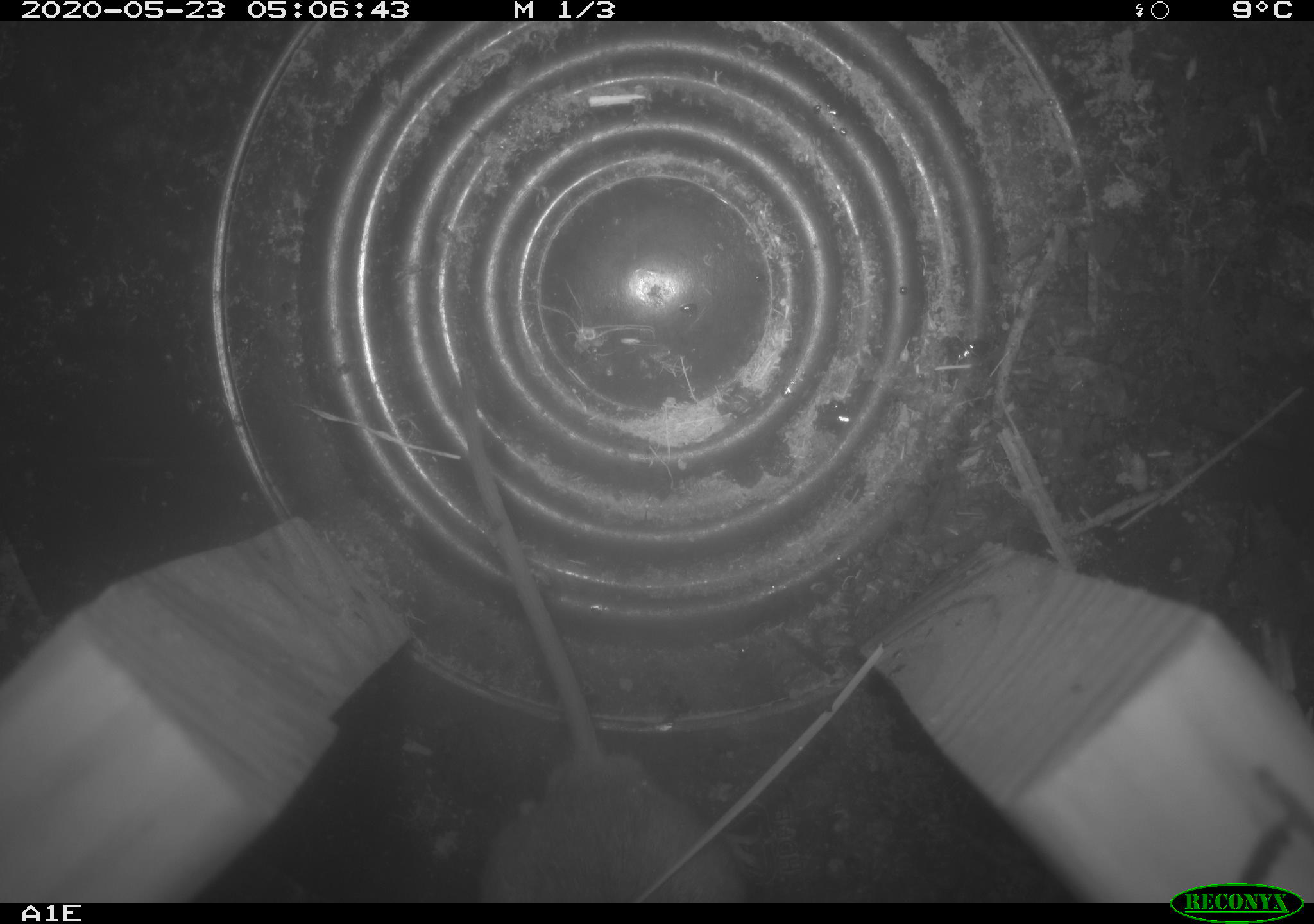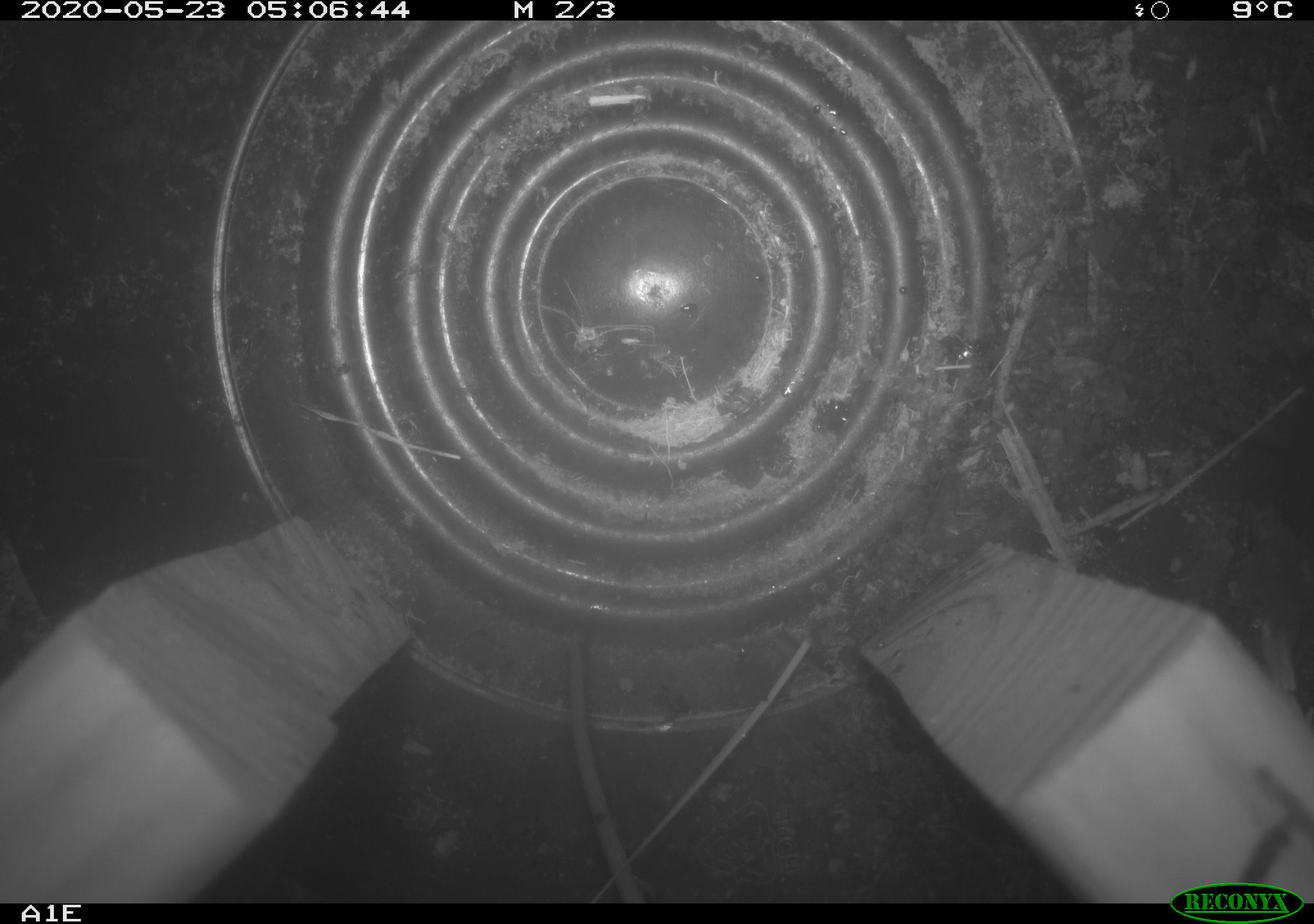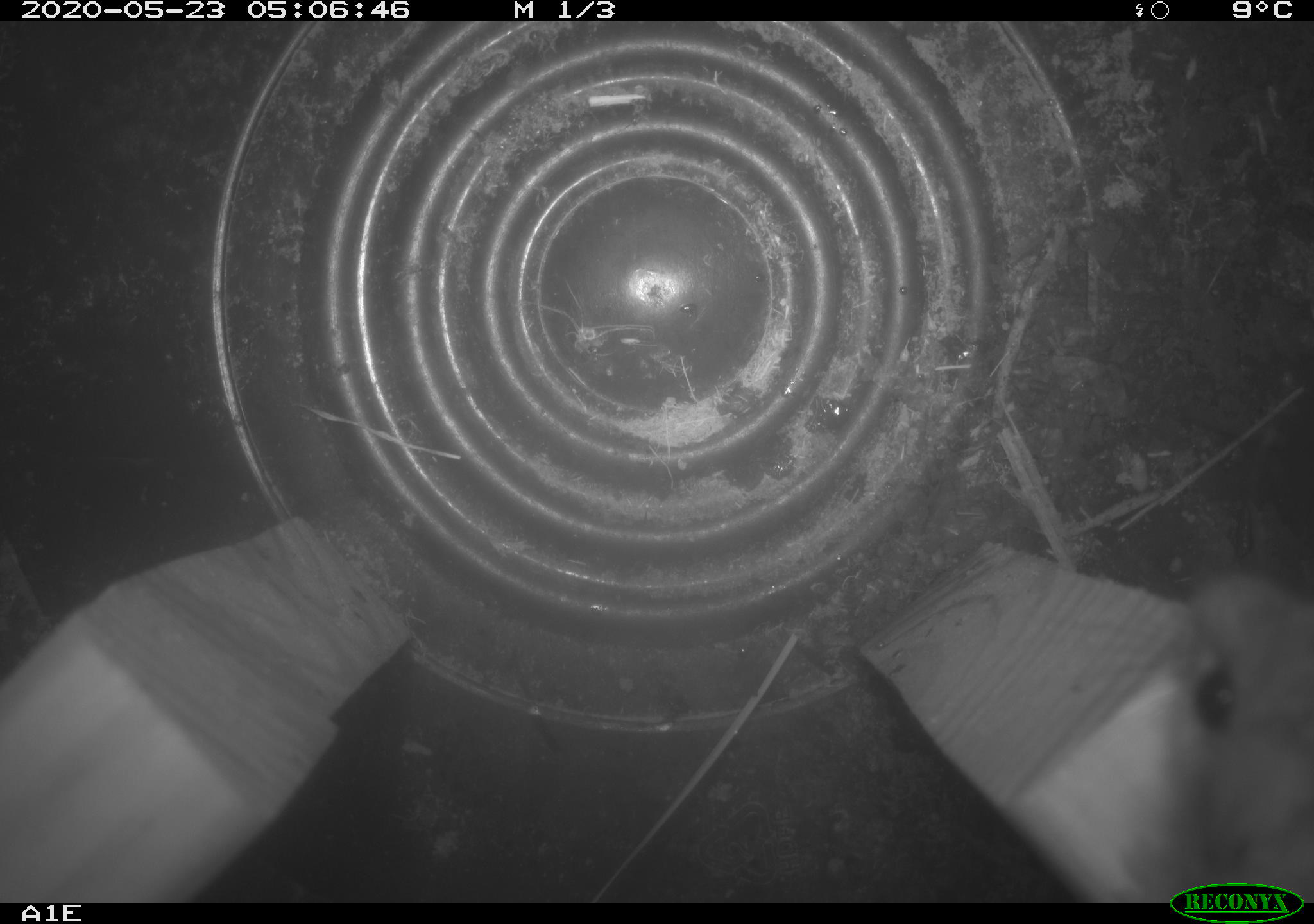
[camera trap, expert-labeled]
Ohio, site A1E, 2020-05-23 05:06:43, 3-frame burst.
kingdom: Animalia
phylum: Chordata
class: Mammalia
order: Rodentia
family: Cricetidae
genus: Peromyscus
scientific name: Peromyscus leucopus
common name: white-footed mouse